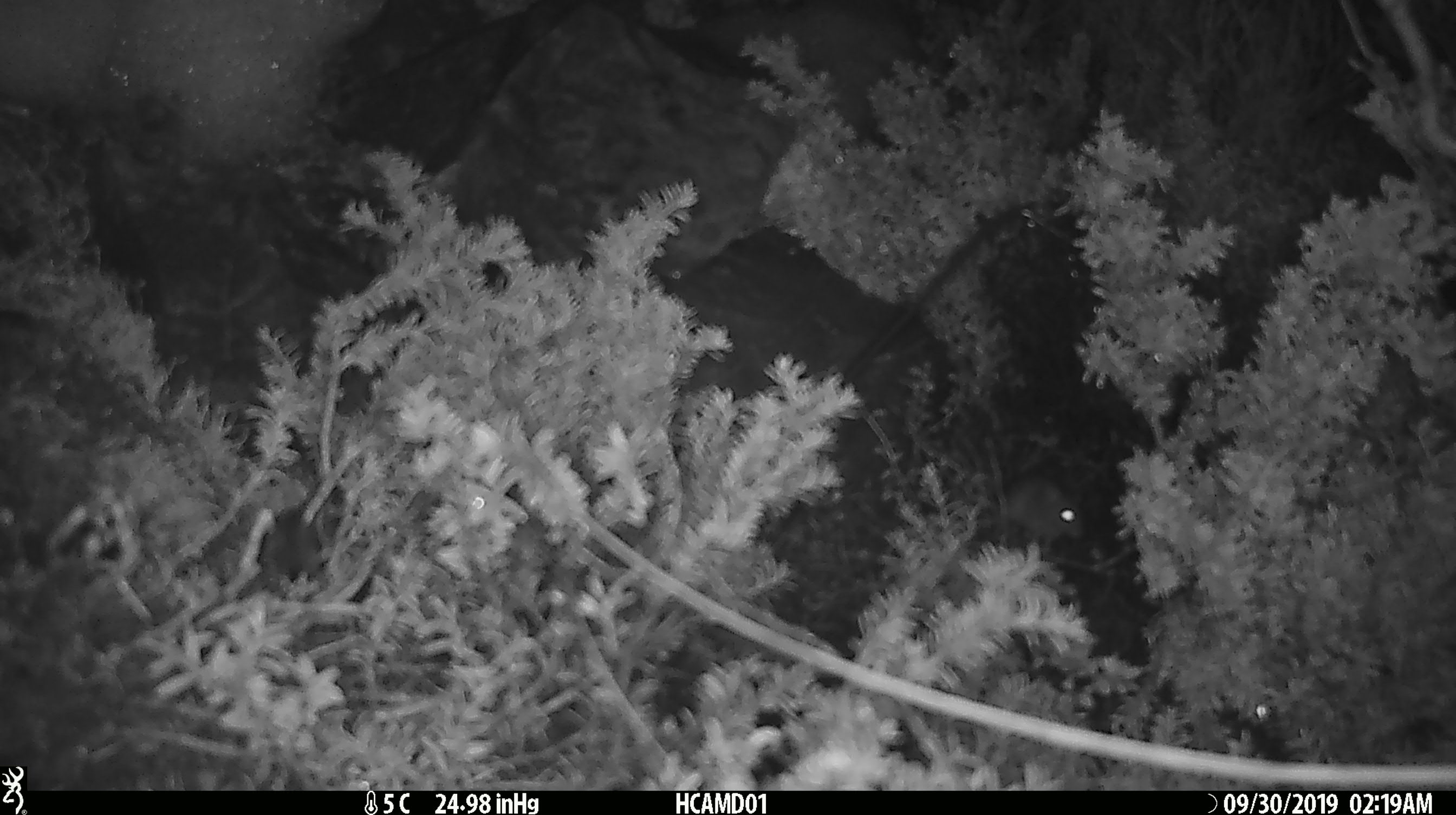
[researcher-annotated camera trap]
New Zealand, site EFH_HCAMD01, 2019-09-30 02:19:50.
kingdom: Animalia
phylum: Chordata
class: Mammalia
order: Rodentia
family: Muridae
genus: Mus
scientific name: Mus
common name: mouse